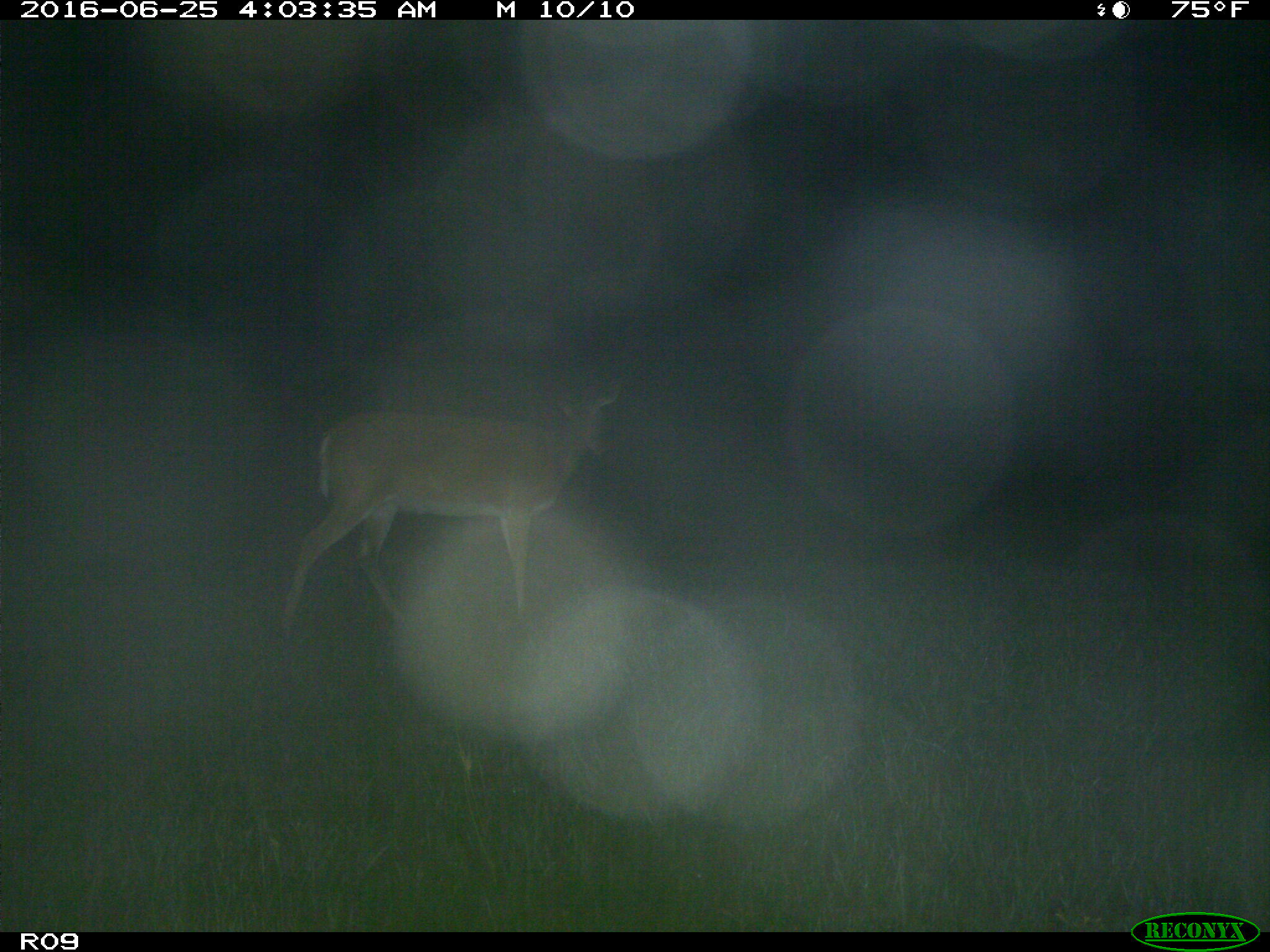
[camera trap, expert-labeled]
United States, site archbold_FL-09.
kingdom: Animalia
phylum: Chordata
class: Mammalia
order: Artiodactyla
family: Cervidae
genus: Odocoileus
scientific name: Odocoileus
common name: deer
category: unidentified deer